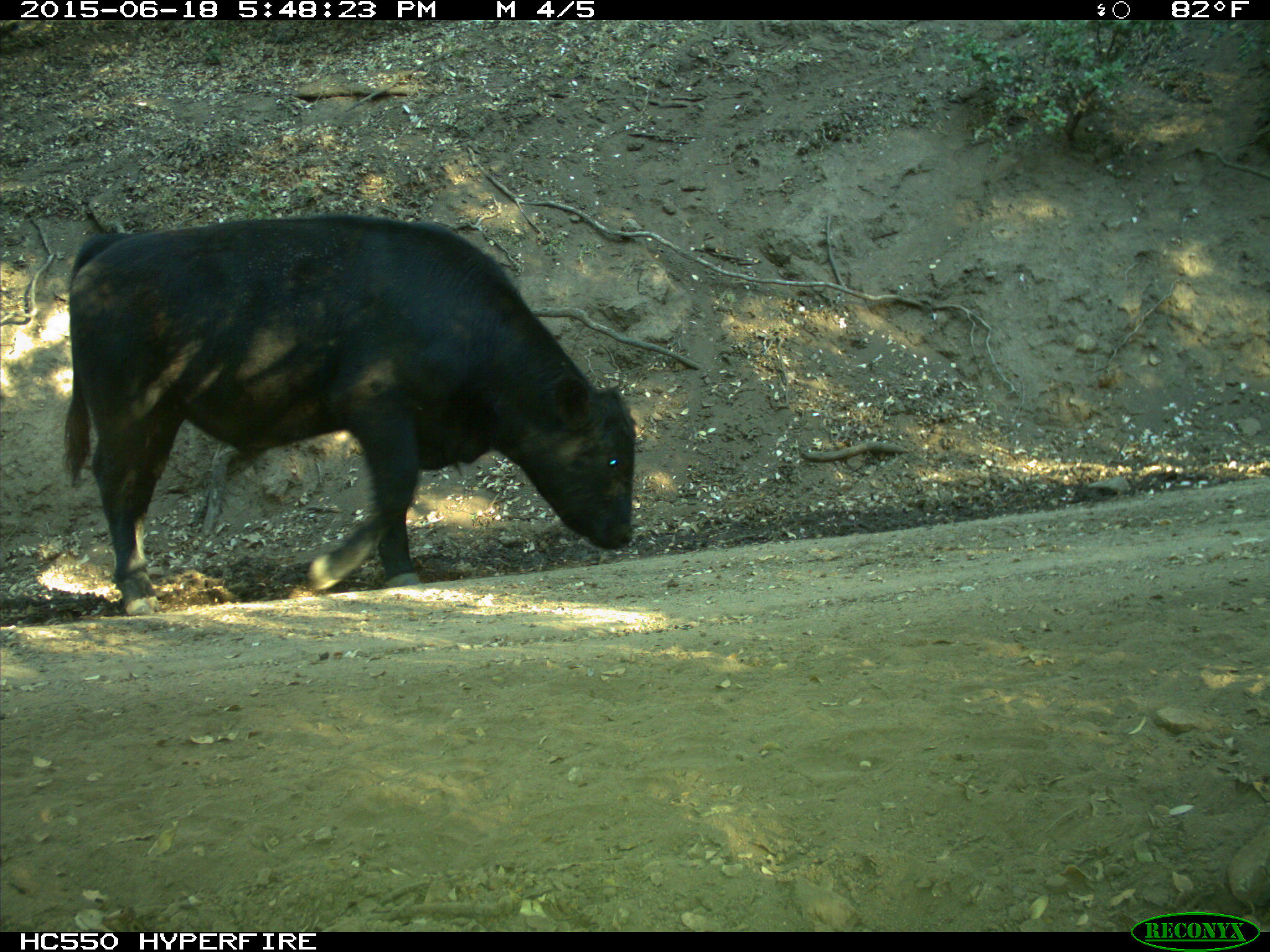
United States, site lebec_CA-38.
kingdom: Animalia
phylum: Chordata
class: Mammalia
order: Artiodactyla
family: Bovidae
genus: Bos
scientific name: Bos taurus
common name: domestic cow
Bos taurus (domestic cow).